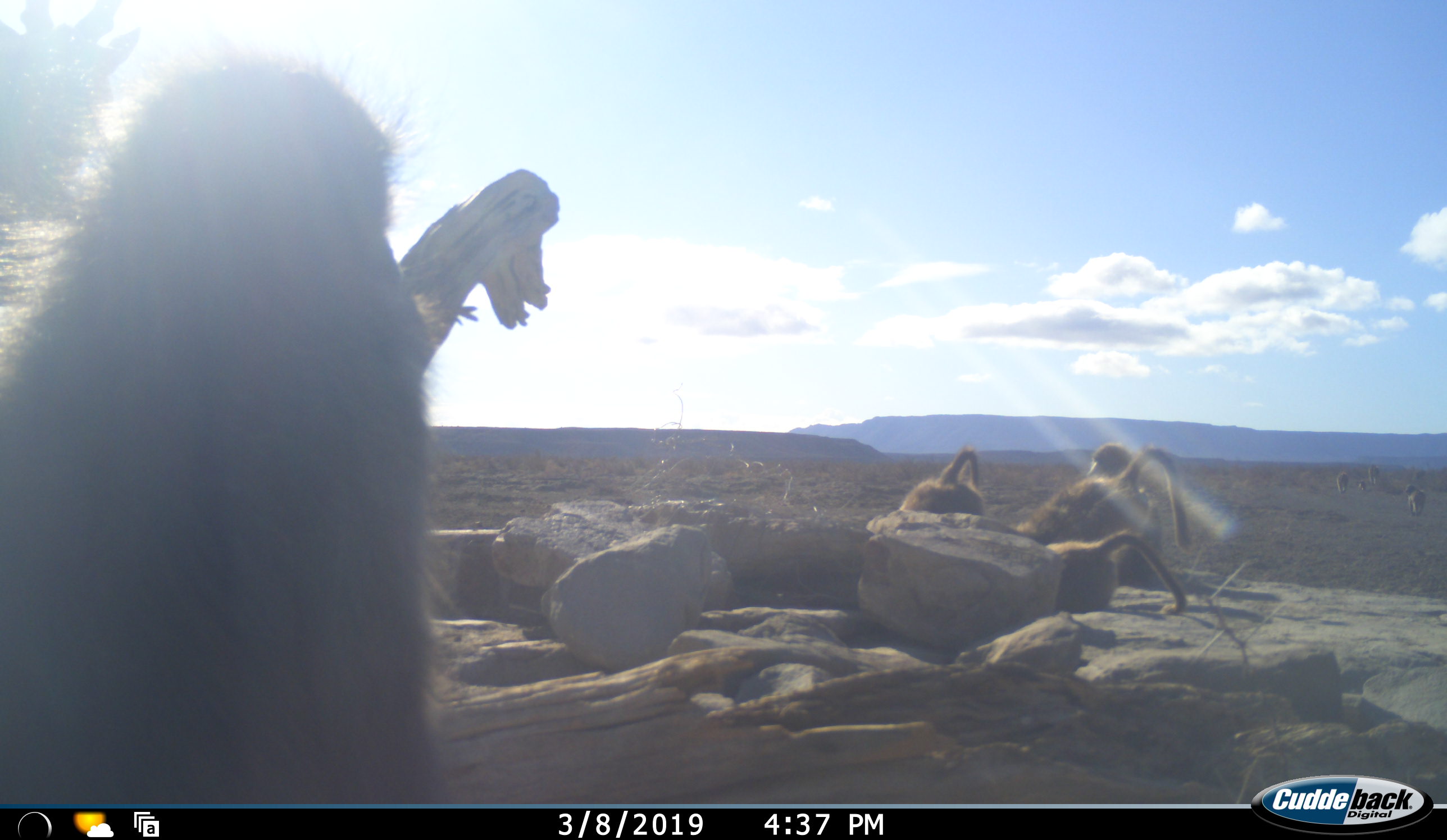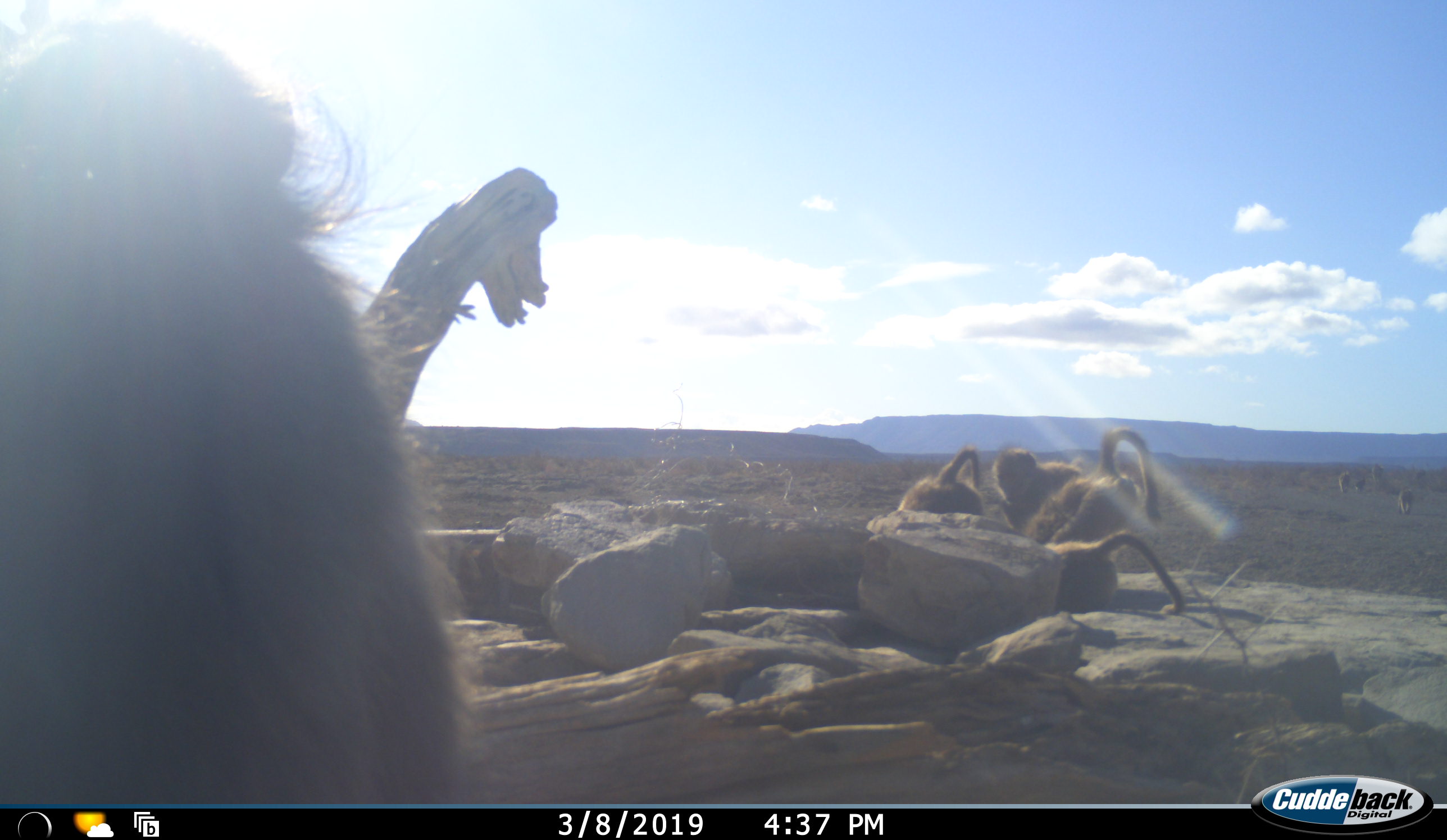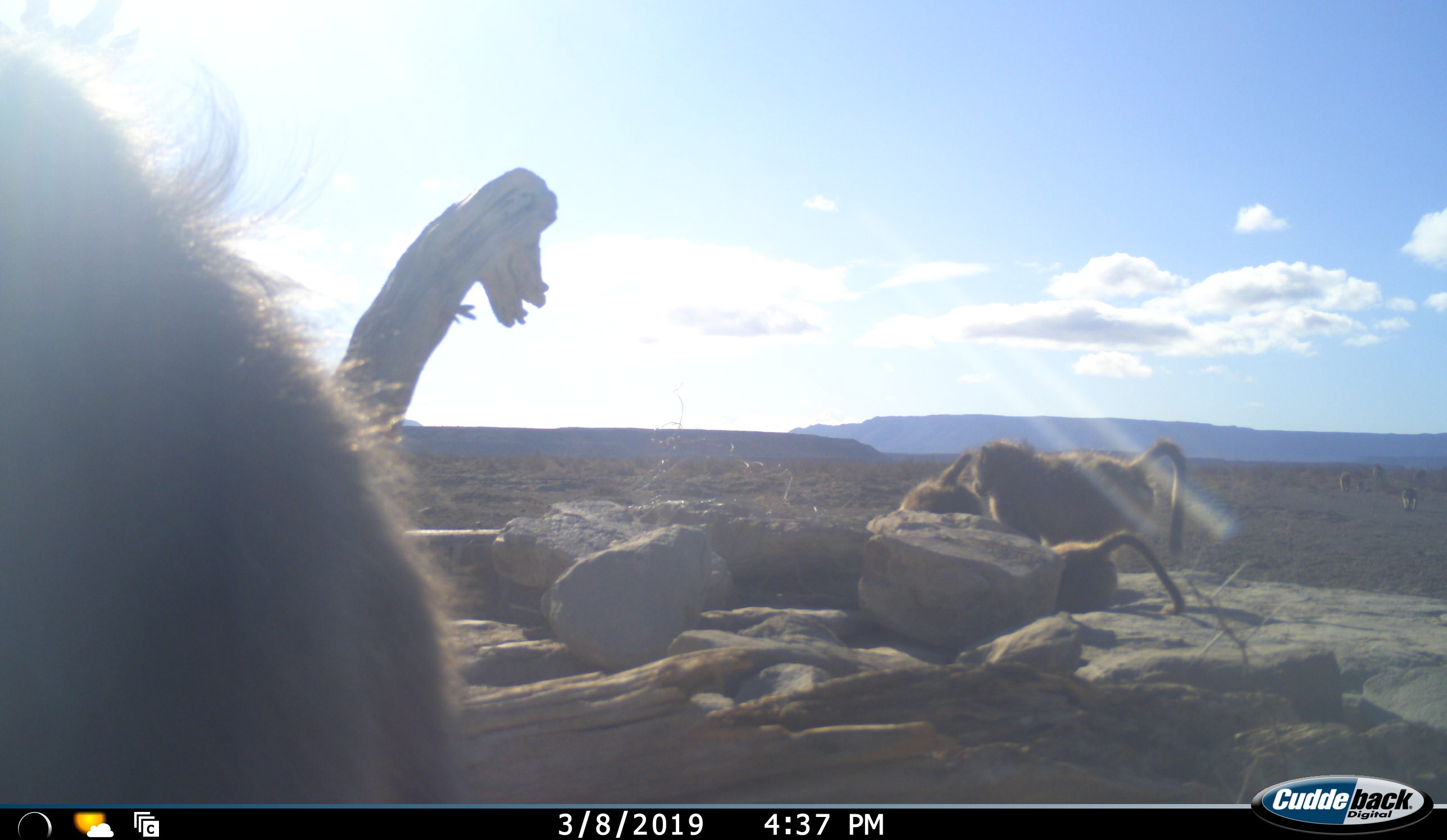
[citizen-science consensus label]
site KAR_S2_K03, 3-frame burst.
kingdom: Animalia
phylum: Chordata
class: Mammalia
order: Primates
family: Cercopithecidae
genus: Papio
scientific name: Papio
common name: baboon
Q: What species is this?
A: Baboon (Papio).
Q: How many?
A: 7.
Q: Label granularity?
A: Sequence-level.